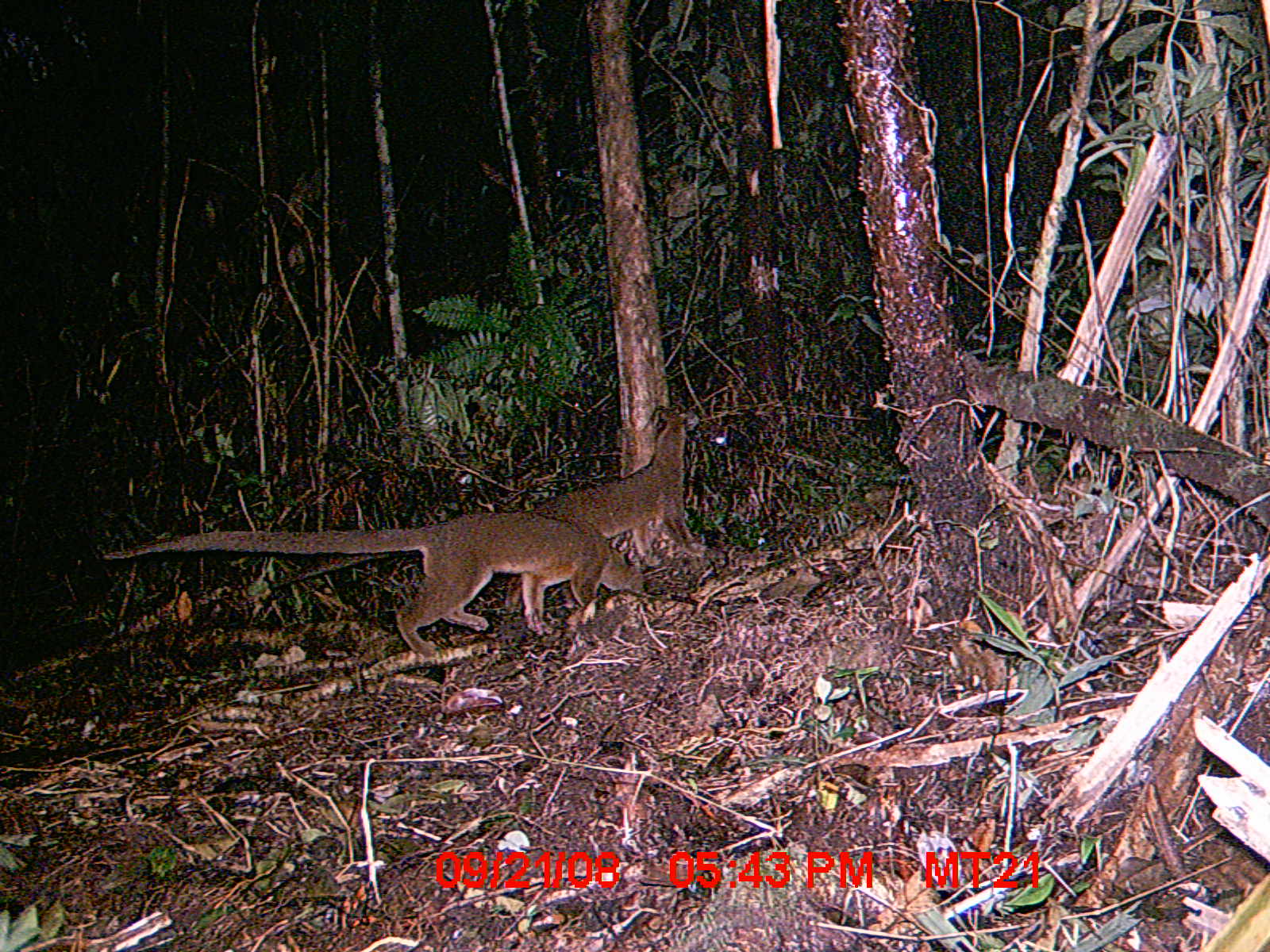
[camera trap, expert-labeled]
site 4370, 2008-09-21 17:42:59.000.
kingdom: Animalia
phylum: Chordata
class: Mammalia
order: Carnivora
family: Eupleridae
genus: Cryptoprocta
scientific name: Cryptoprocta ferox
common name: fossa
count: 2